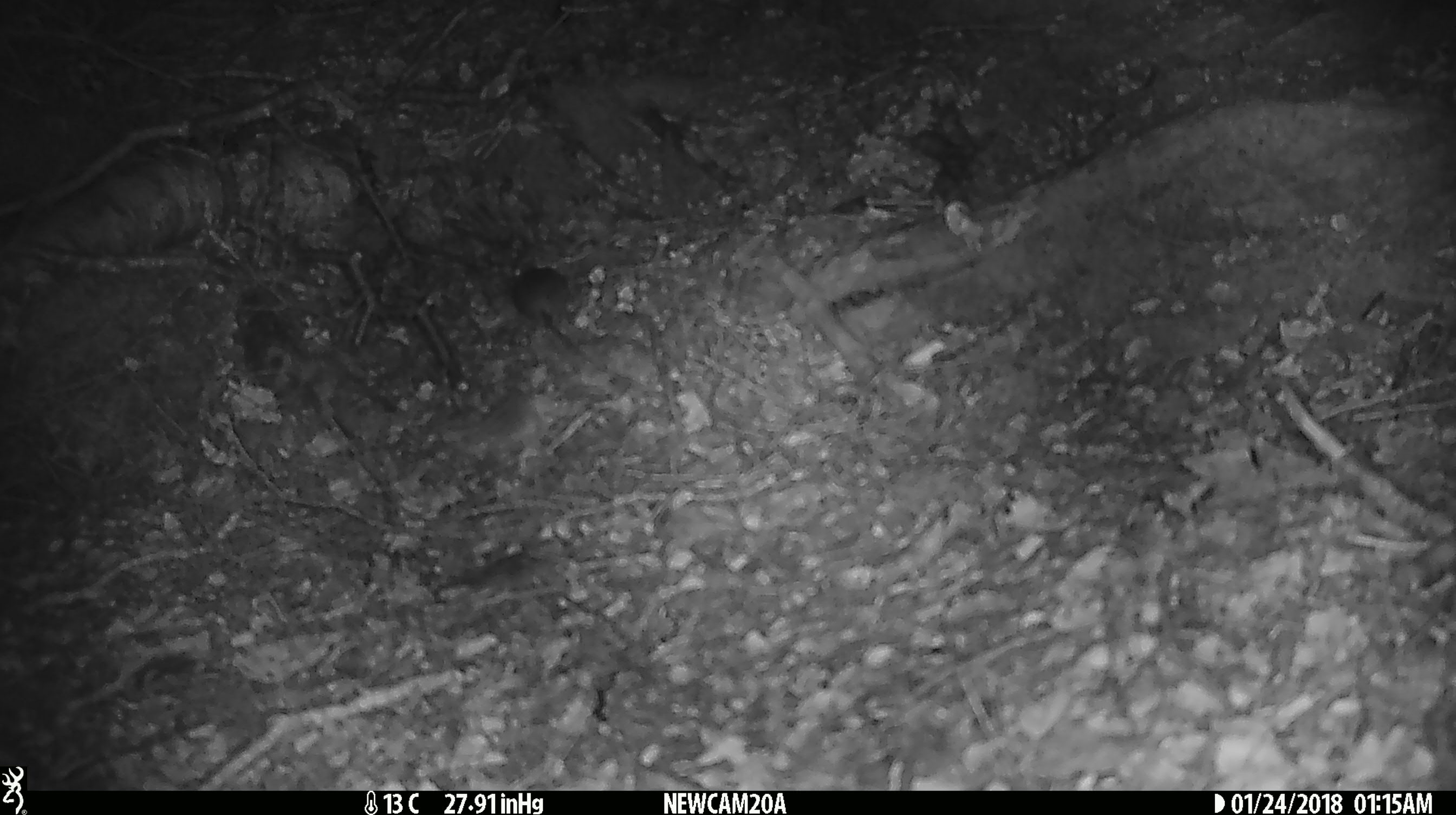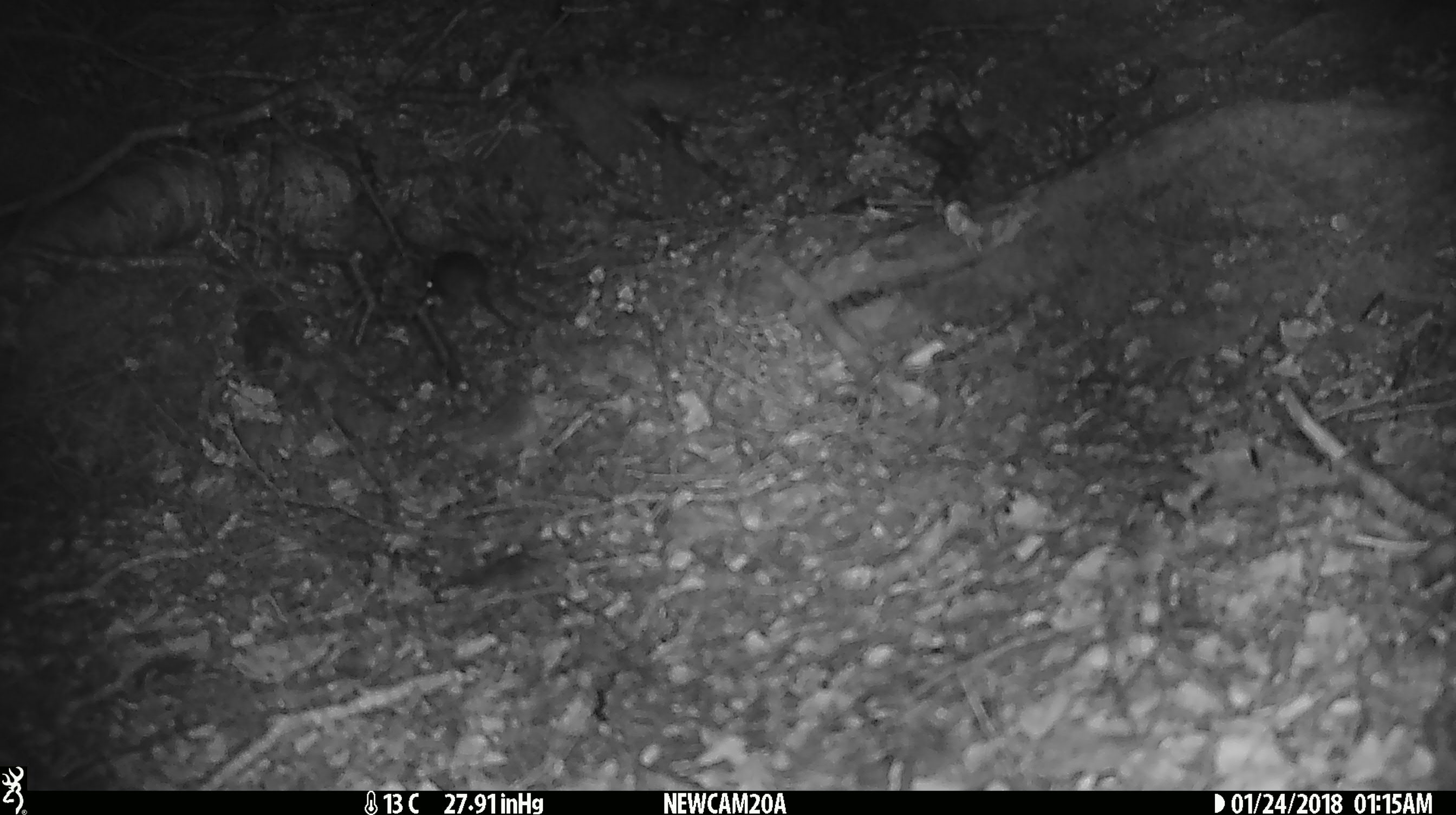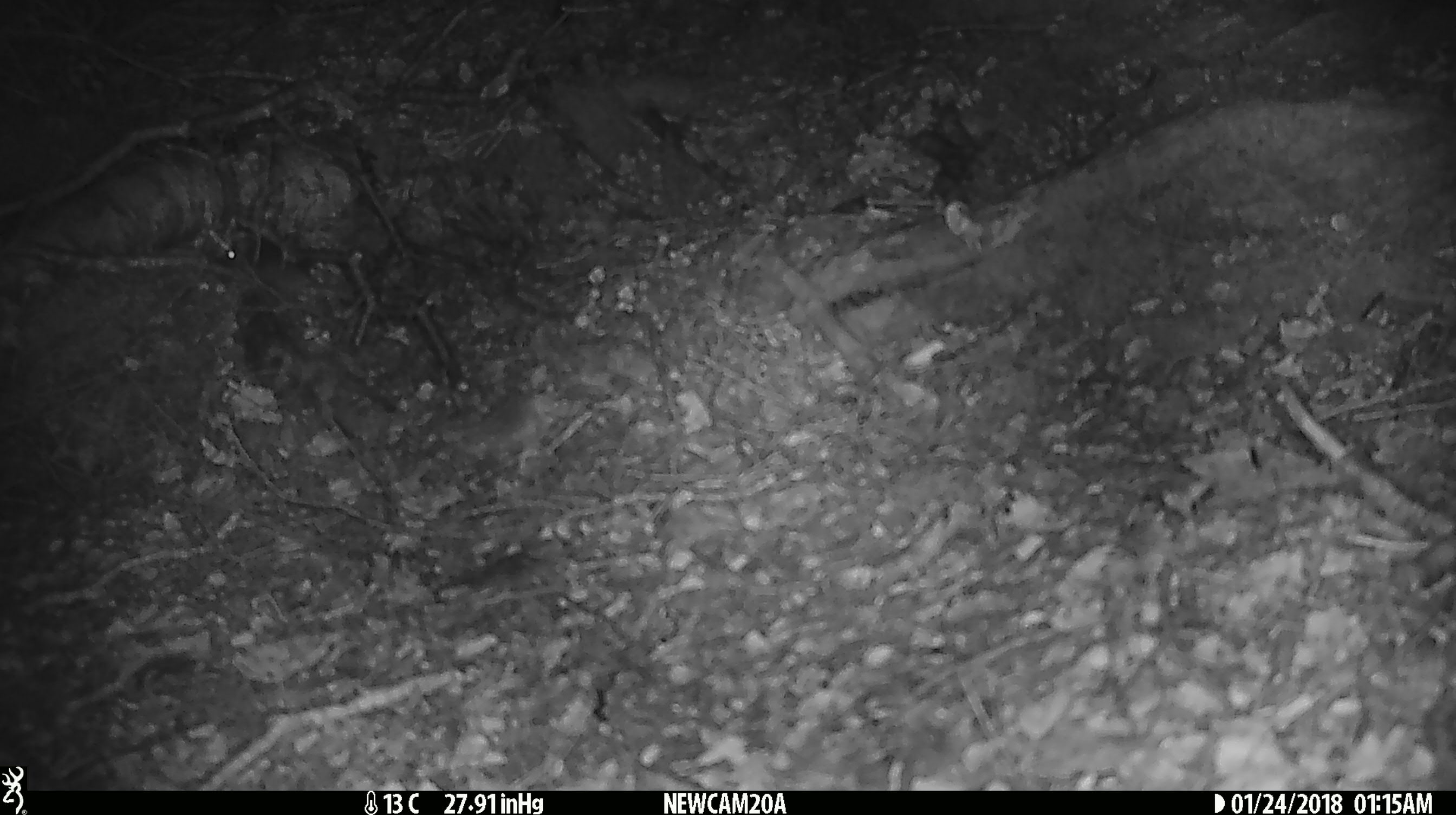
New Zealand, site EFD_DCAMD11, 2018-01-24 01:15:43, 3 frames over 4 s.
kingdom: Animalia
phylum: Chordata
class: Mammalia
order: Rodentia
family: Muridae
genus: Mus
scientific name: Mus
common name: mouse